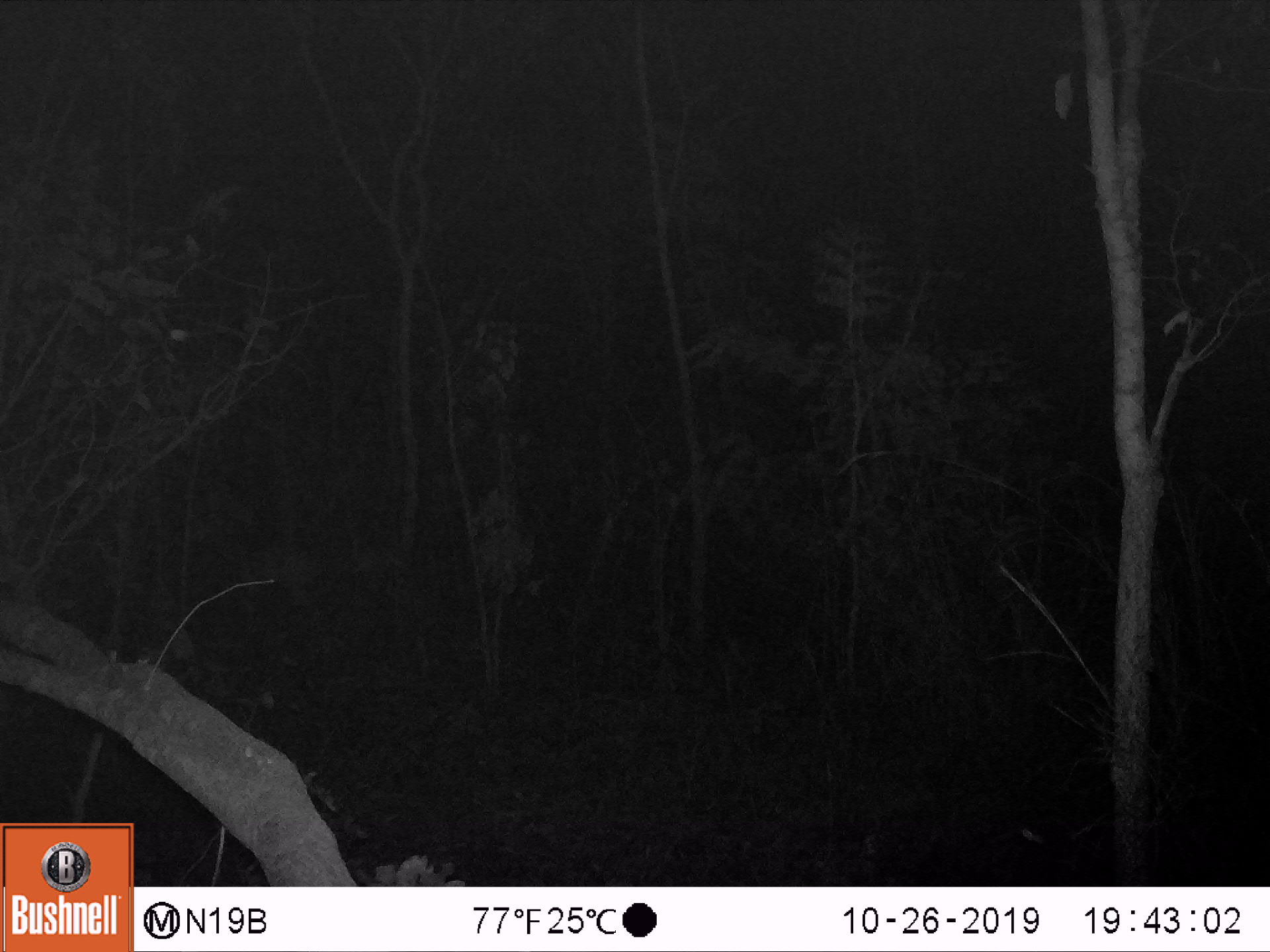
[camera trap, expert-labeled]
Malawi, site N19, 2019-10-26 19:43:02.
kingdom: Animalia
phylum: Chordata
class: Mammalia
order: Artiodactyla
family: Bovidae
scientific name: Antilopinae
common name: small antelope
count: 1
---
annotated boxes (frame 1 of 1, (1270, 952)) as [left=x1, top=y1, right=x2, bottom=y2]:
small antelope: [left=216, top=504, right=397, bottom=643]